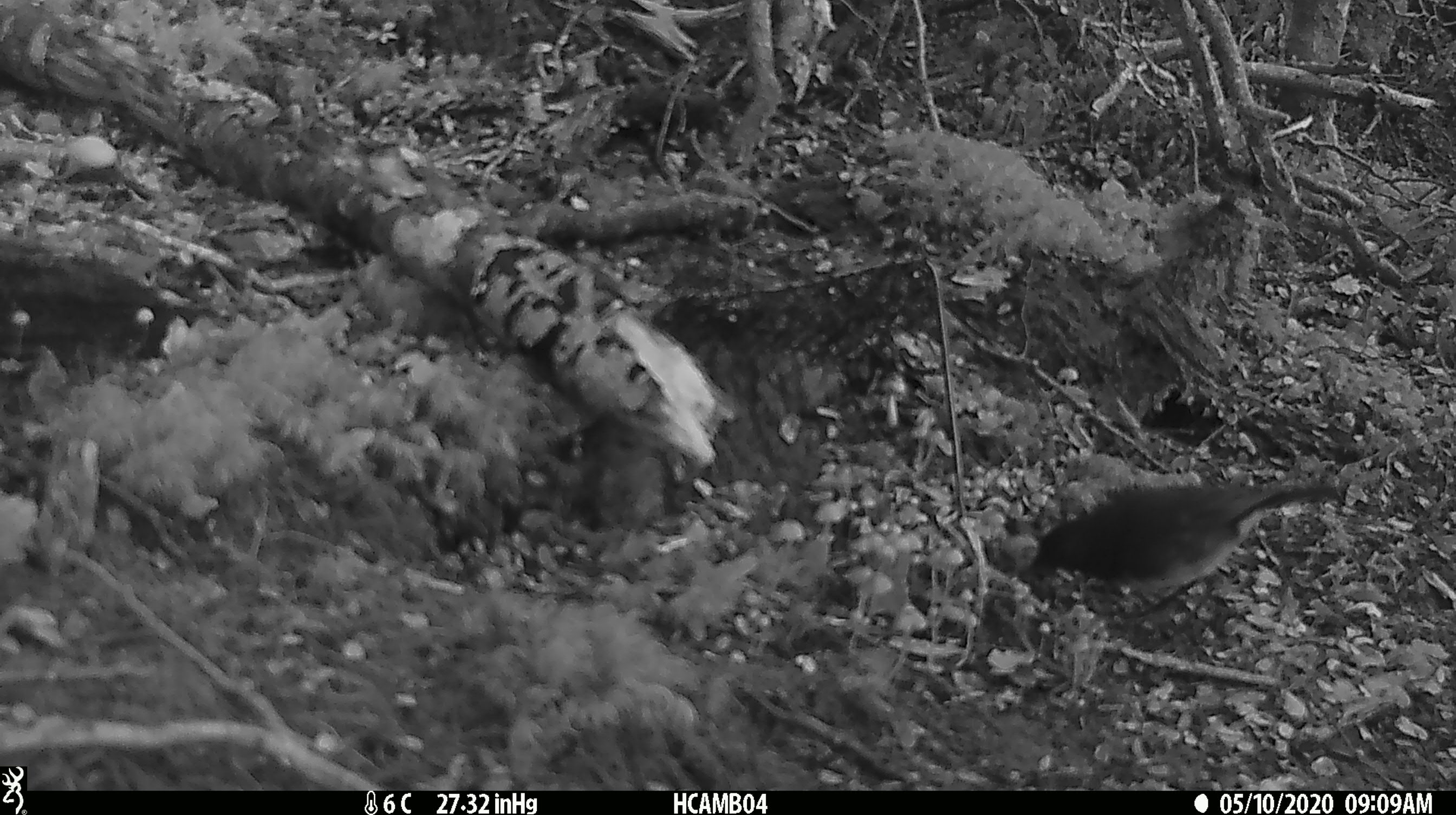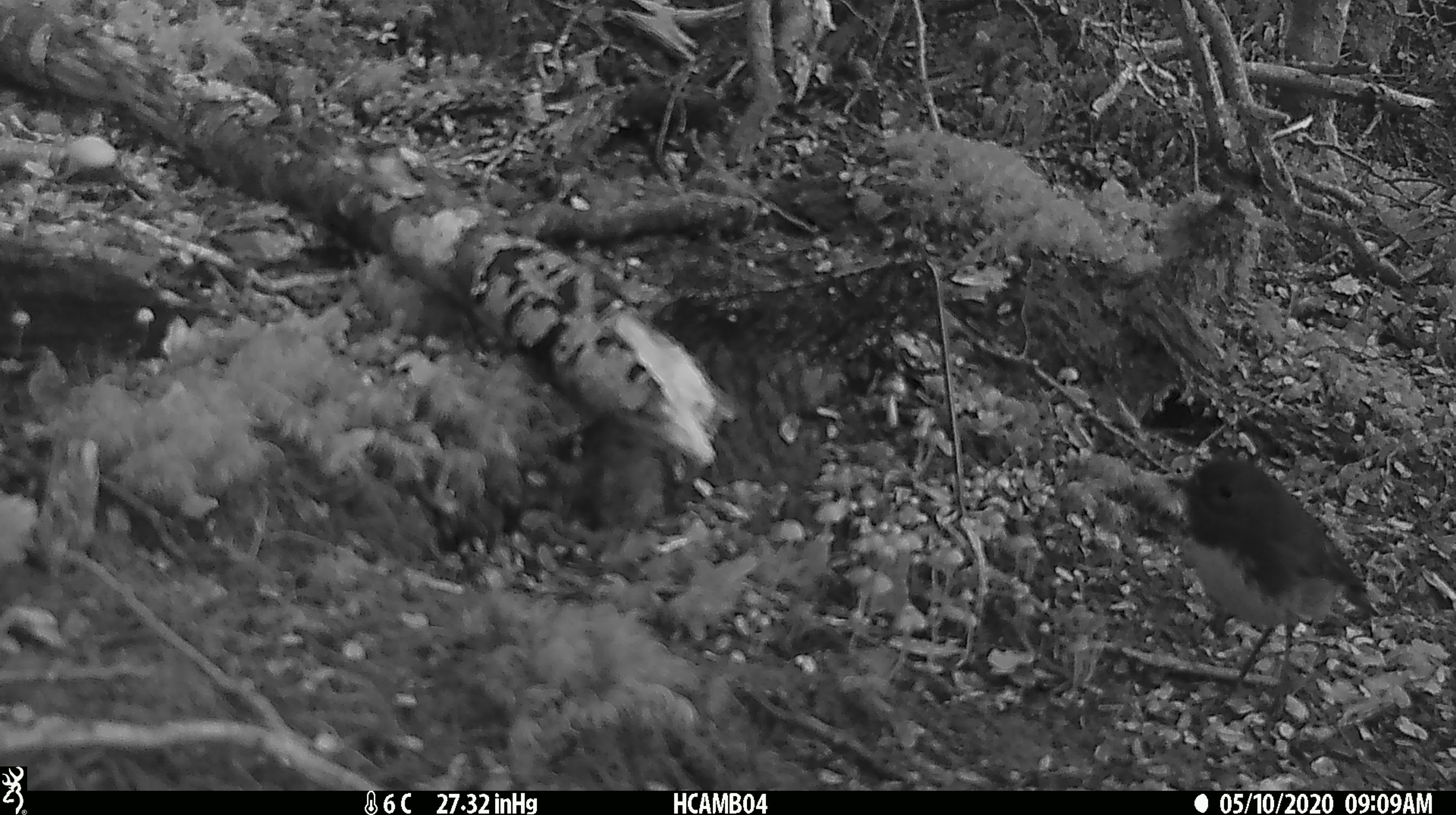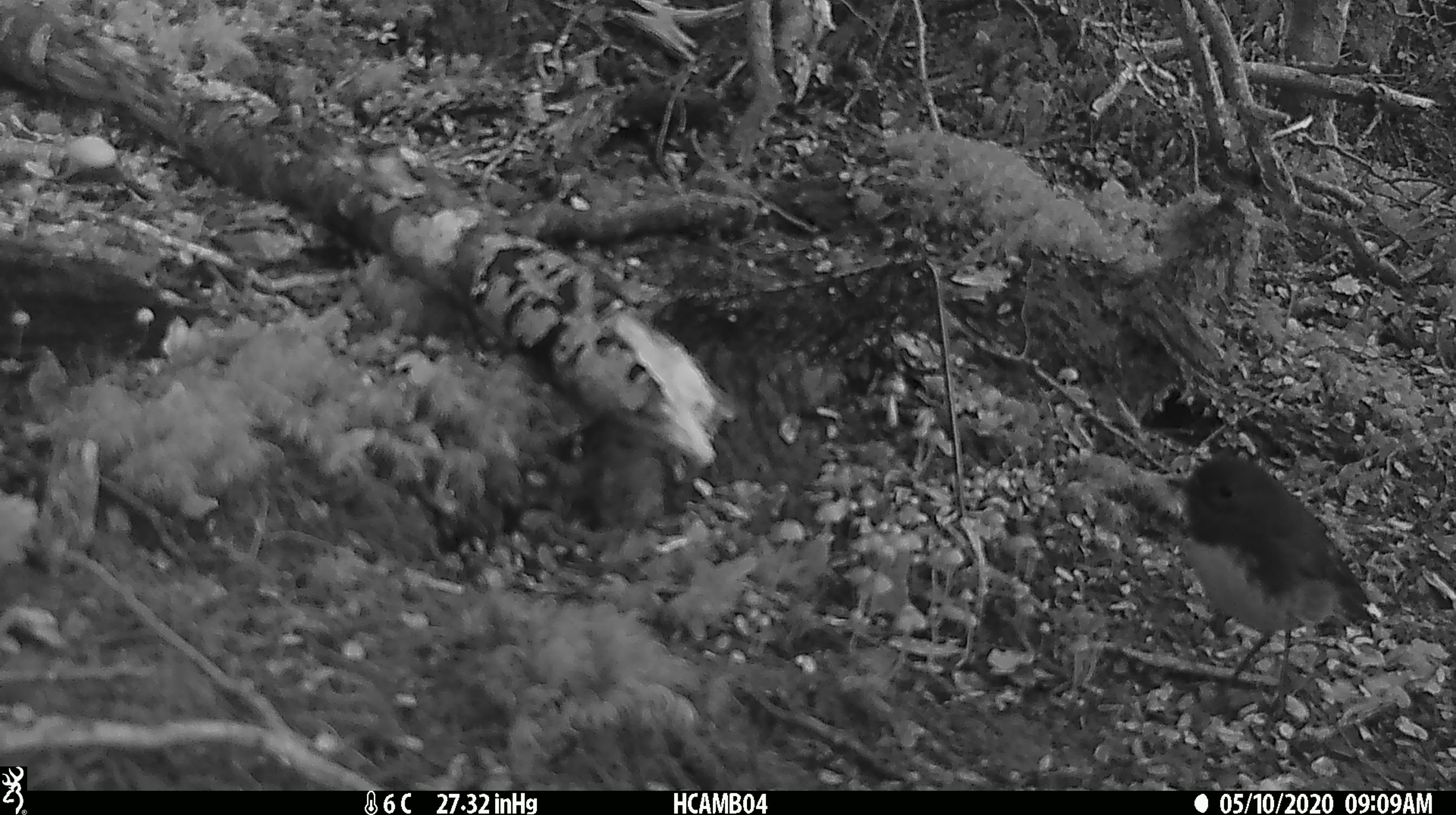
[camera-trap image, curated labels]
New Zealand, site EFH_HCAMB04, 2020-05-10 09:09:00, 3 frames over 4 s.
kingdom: Animalia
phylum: Chordata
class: Aves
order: Passeriformes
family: Petroicidae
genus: Petroica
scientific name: Petroica australis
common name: new zealand robin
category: robin